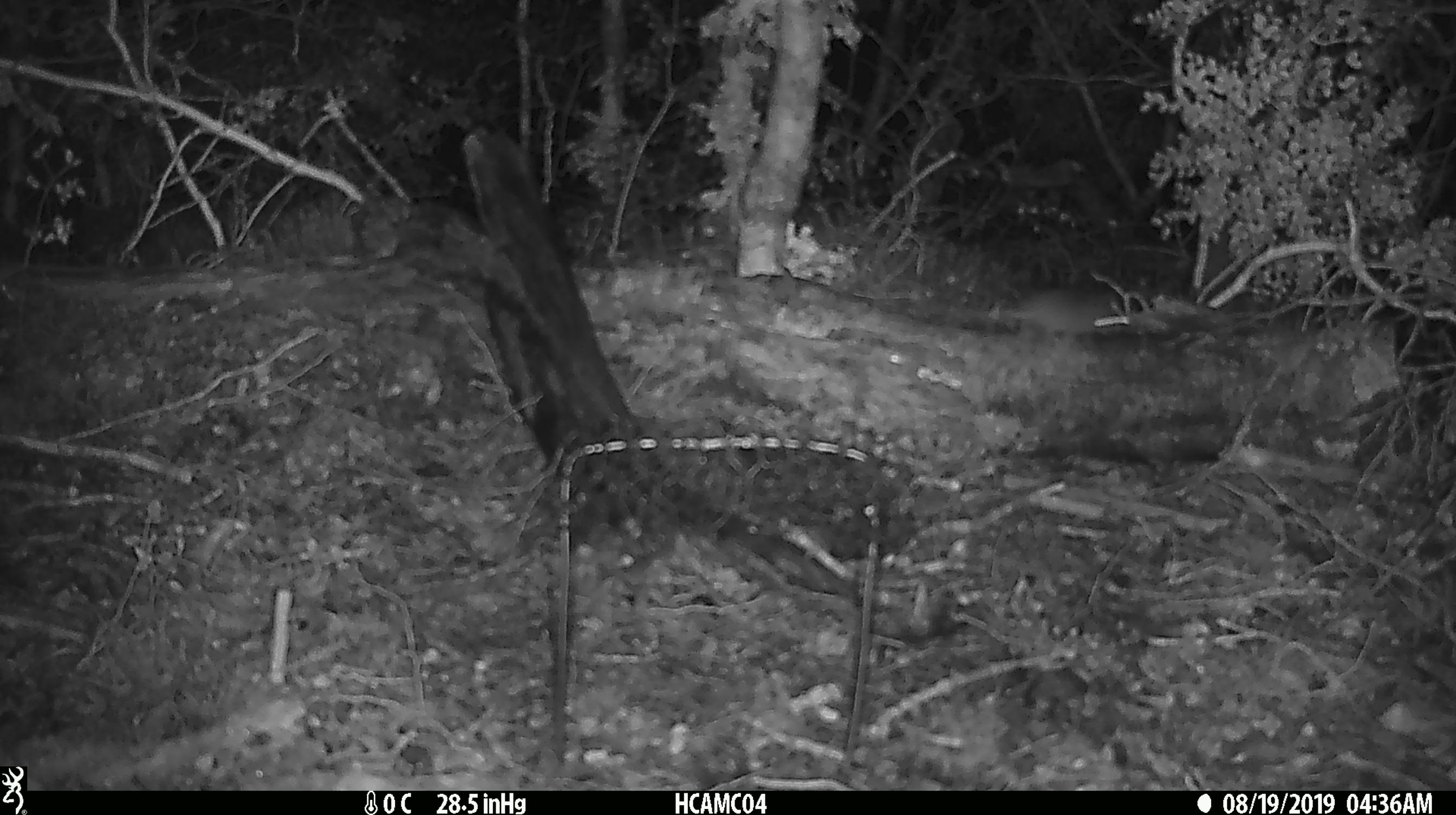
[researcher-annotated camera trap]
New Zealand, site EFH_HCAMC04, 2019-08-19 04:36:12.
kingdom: Animalia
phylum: Chordata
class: Mammalia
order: Rodentia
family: Muridae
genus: Mus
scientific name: Mus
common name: mouse